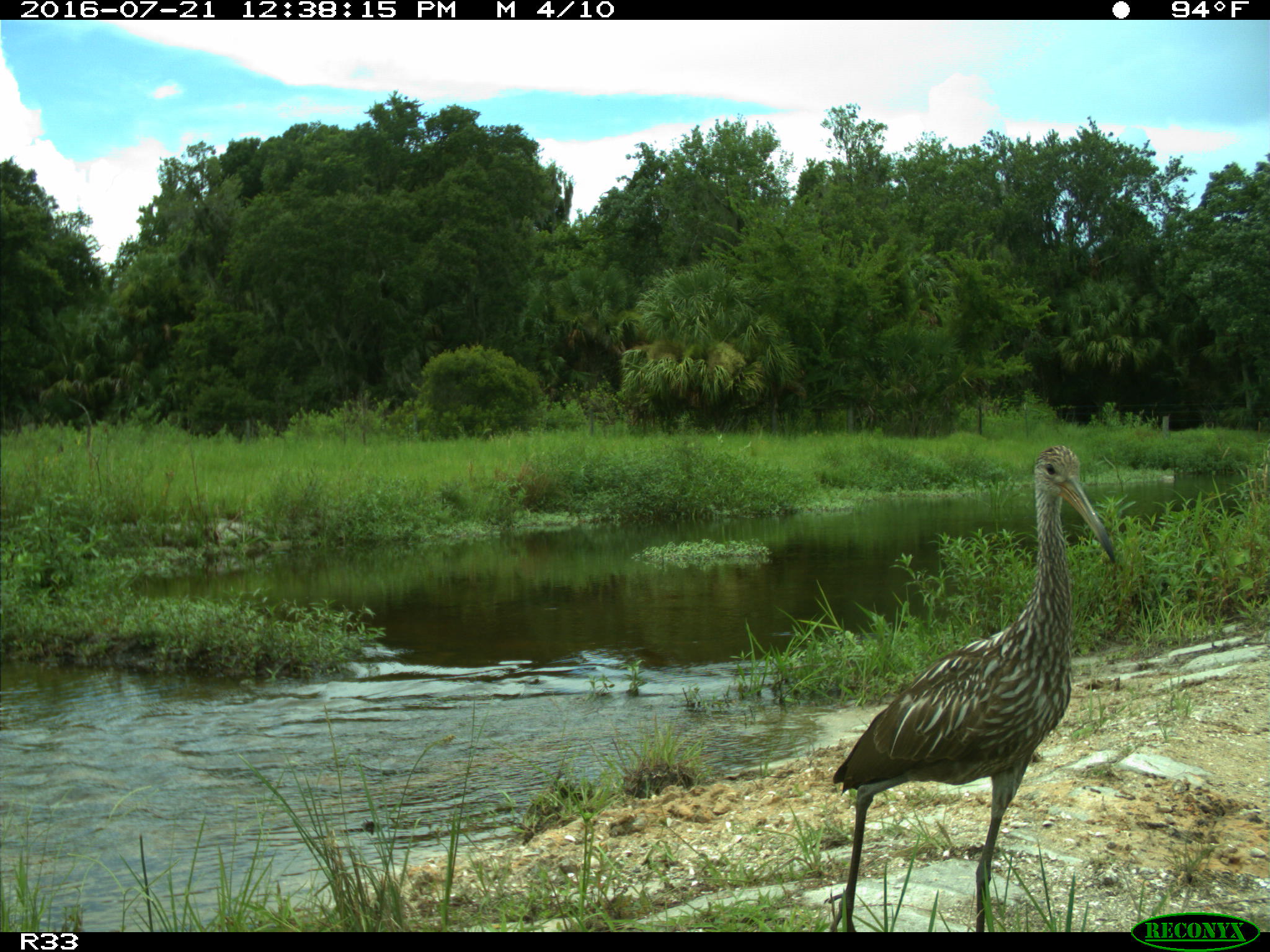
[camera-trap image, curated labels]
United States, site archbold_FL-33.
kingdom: Animalia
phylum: Chordata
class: Aves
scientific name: Aves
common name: birds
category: unidentified bird